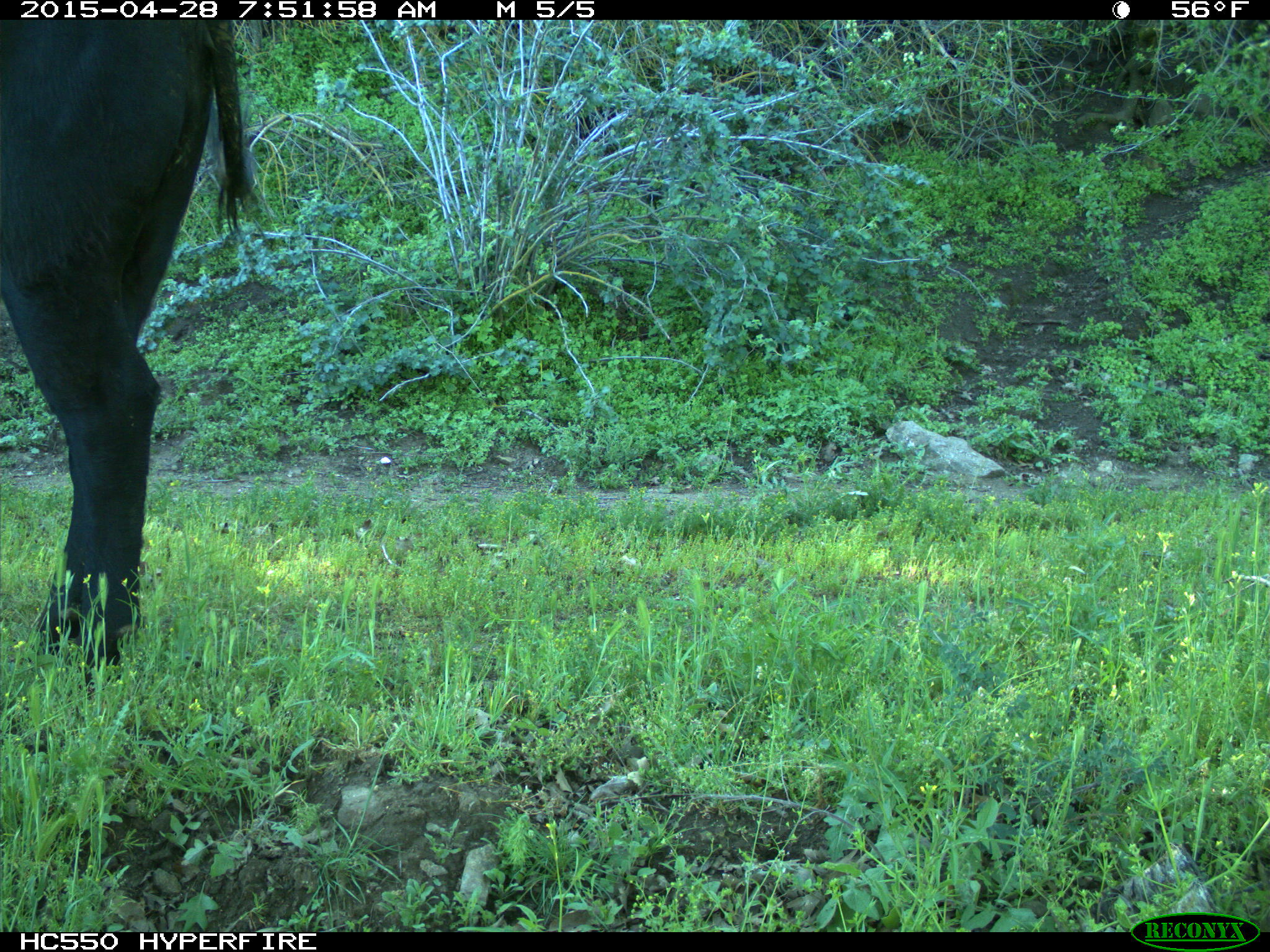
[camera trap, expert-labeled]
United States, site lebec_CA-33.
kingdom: Animalia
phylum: Chordata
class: Mammalia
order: Artiodactyla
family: Bovidae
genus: Bos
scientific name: Bos taurus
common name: domestic cow